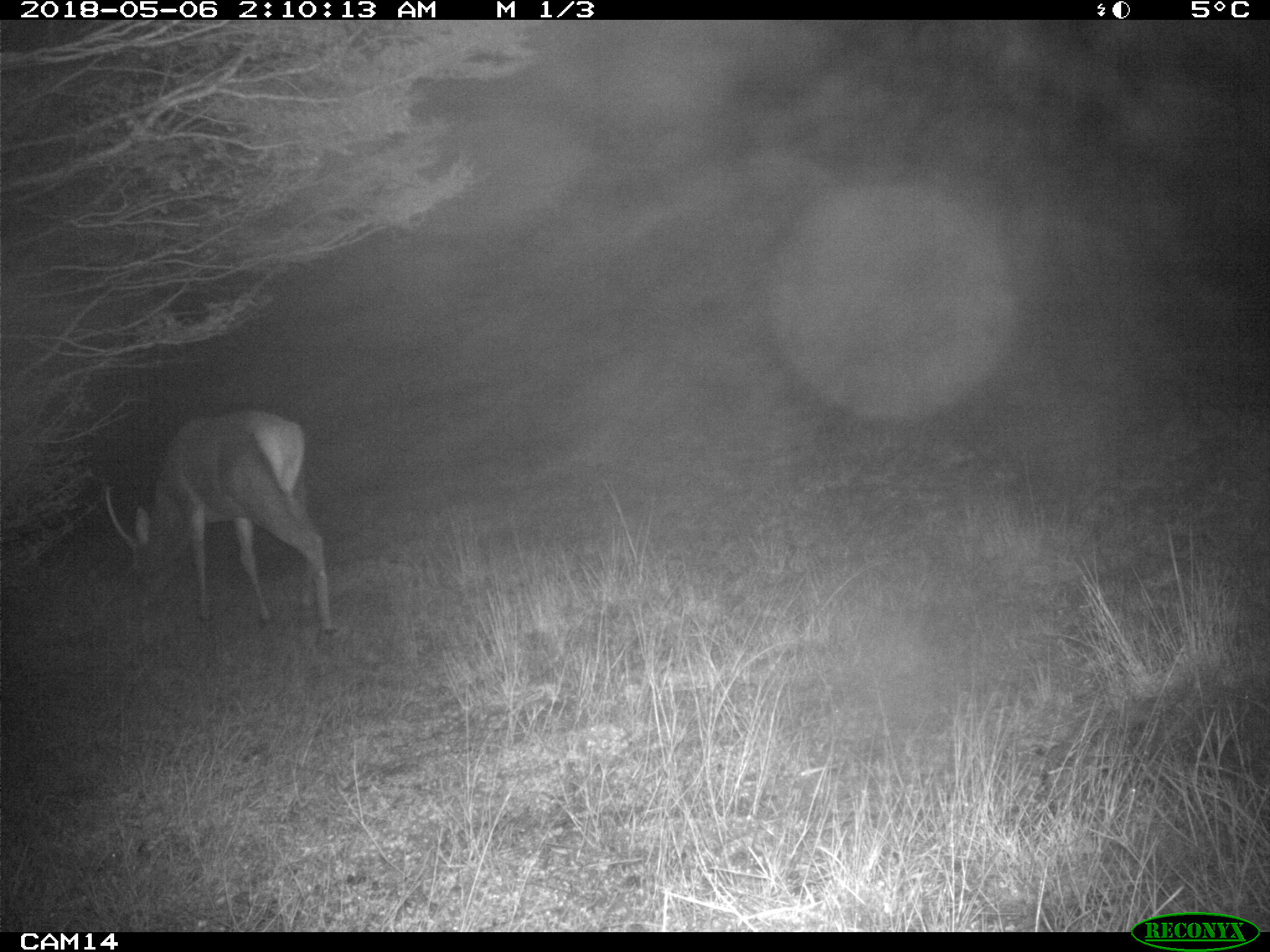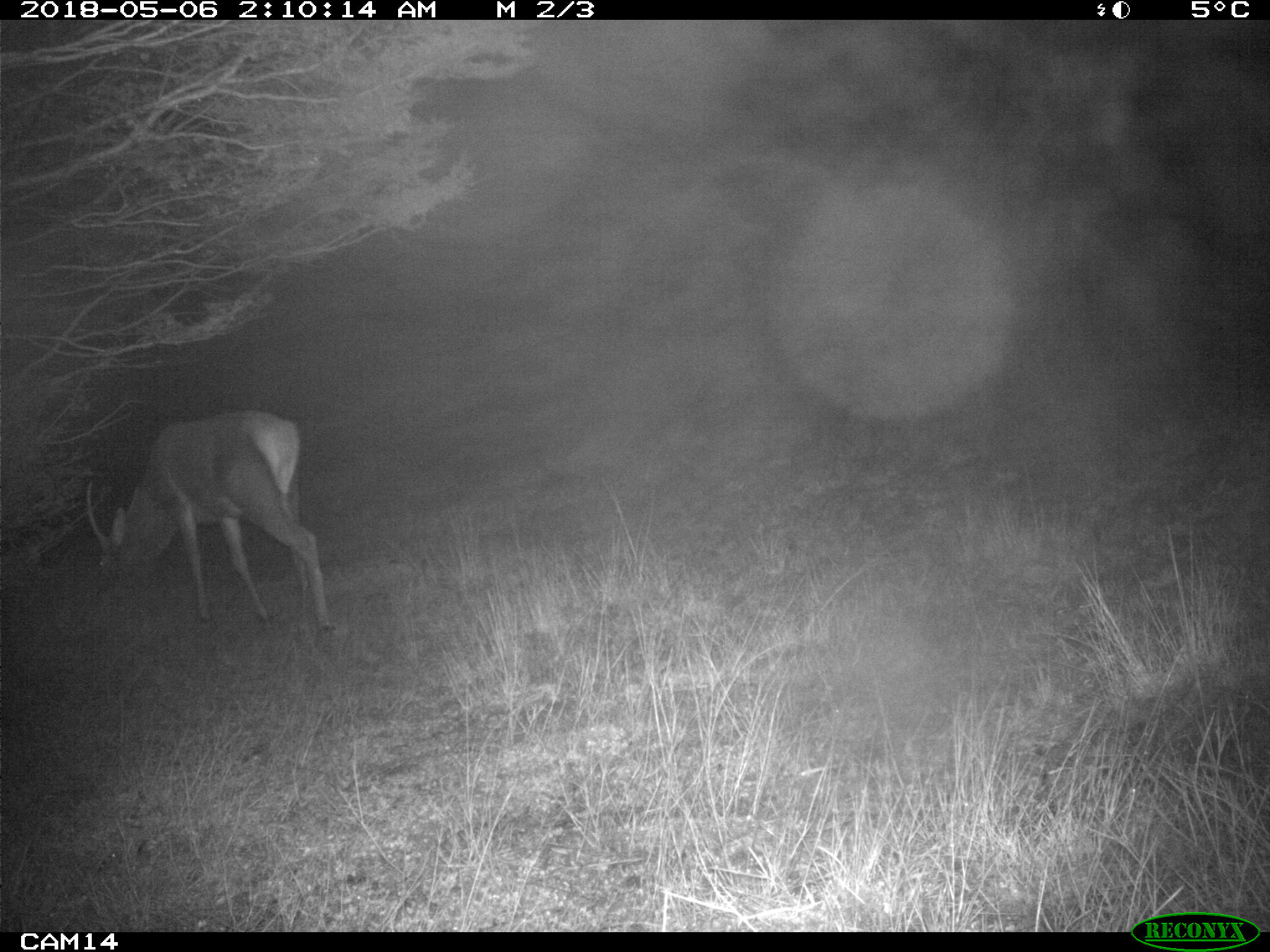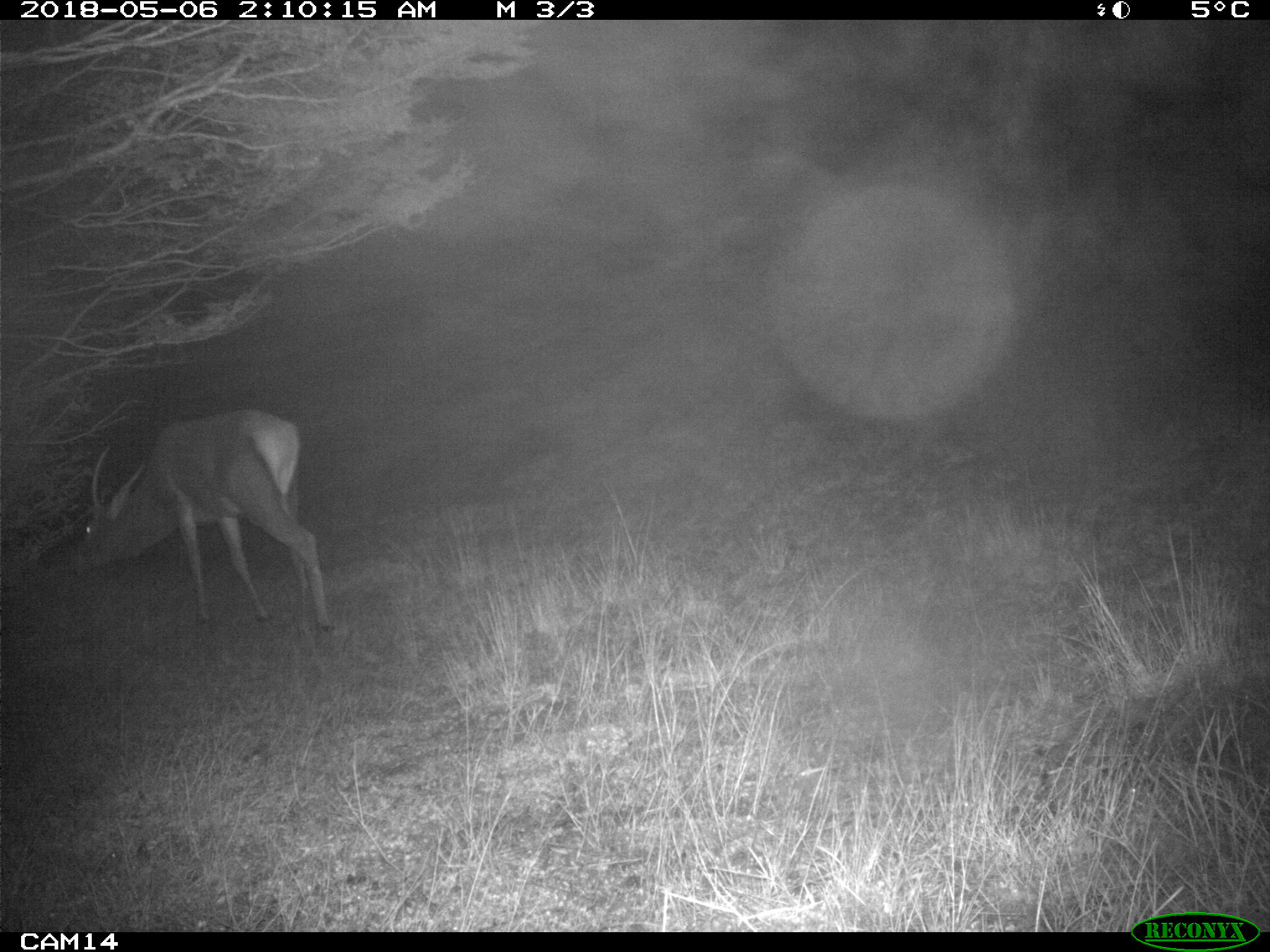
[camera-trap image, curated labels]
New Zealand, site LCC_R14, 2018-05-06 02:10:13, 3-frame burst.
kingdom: Animalia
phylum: Chordata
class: Mammalia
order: Artiodactyla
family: Cervidae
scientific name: Cervidae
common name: deer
Deer (Cervidae).